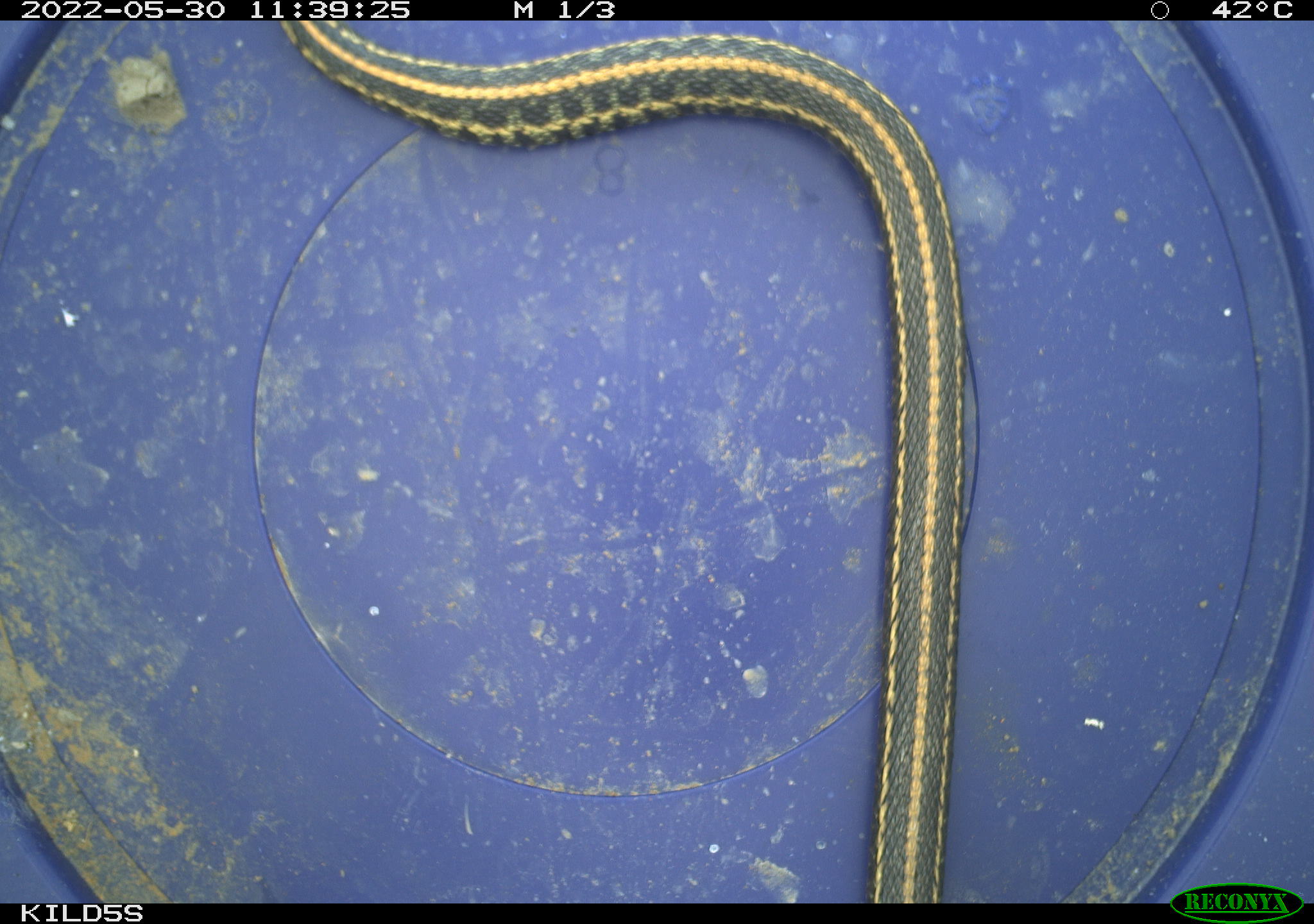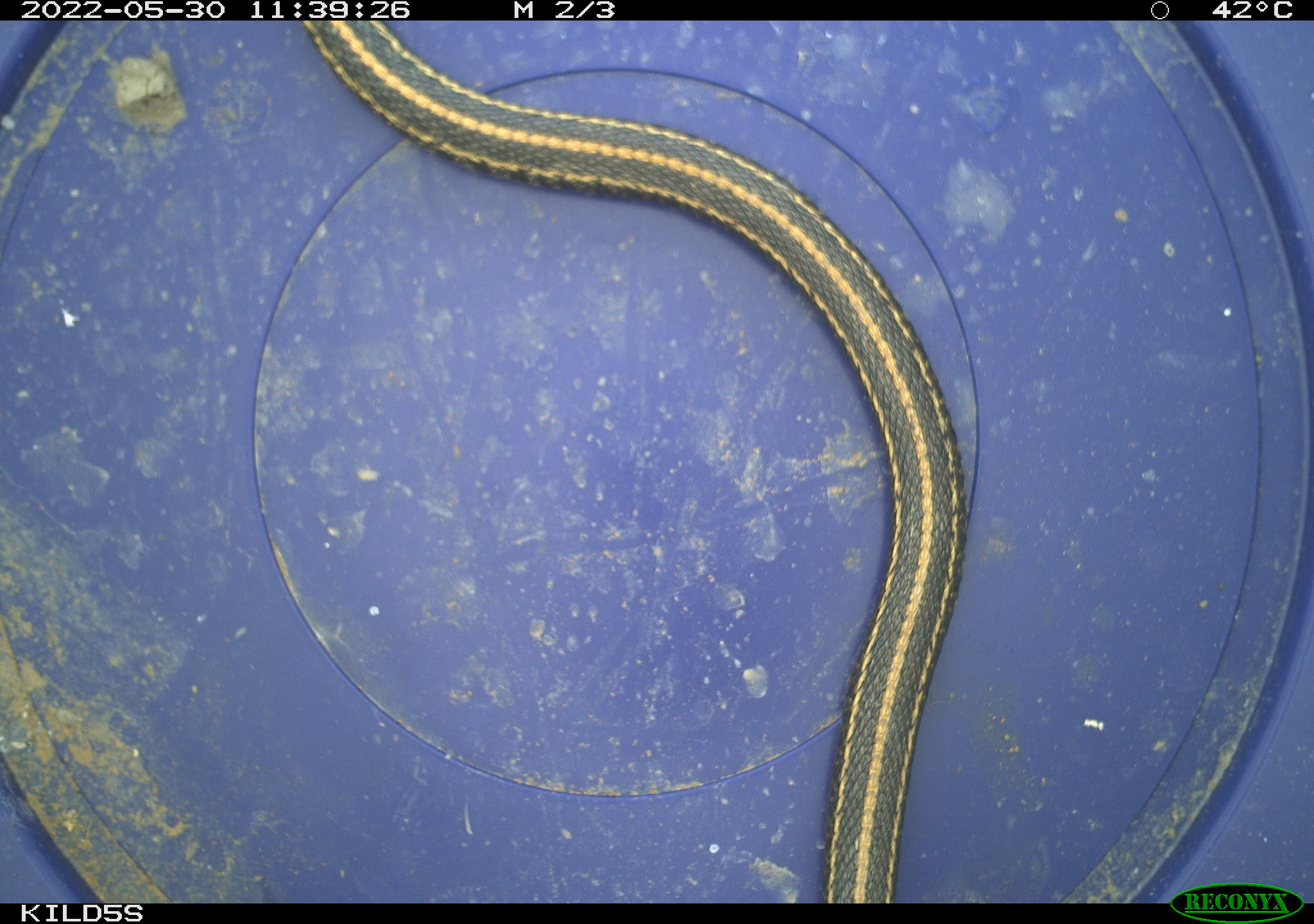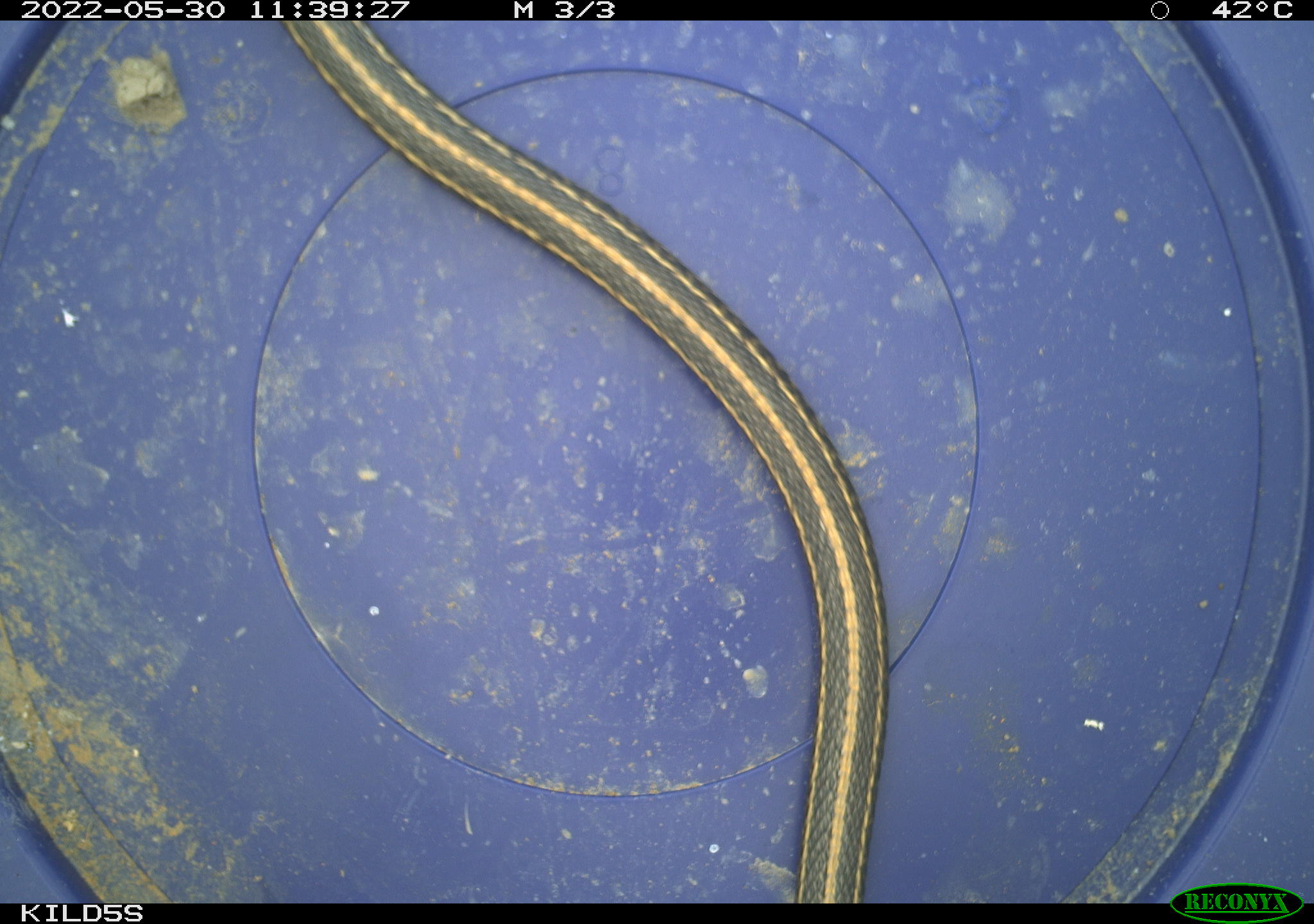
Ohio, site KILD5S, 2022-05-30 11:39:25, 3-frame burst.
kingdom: Animalia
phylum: Chordata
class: Reptilia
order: Squamata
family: Colubridae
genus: Thamnophis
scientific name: Thamnophis radix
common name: plains gartersnake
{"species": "plains gartersnake (Thamnophis radix)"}